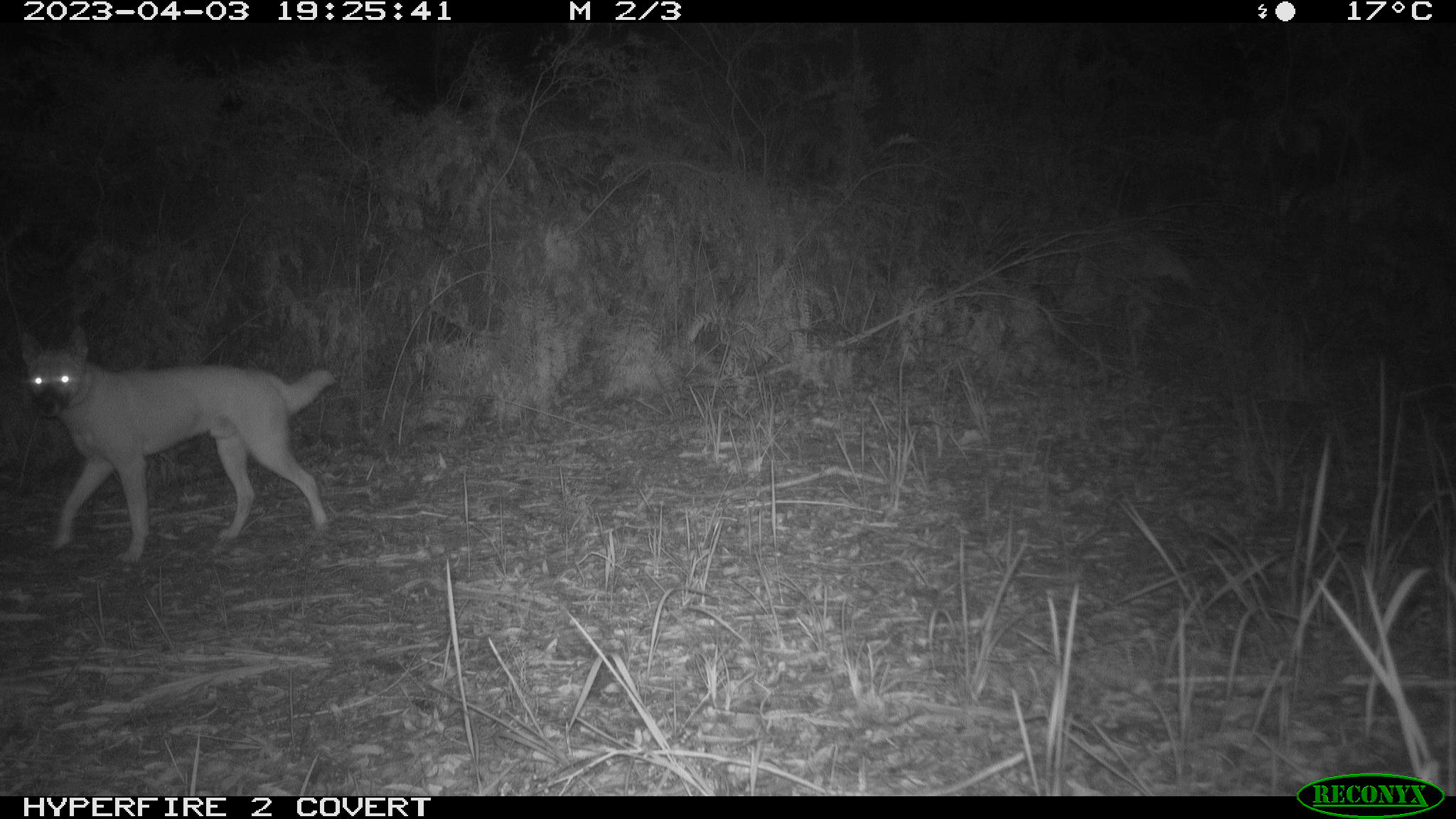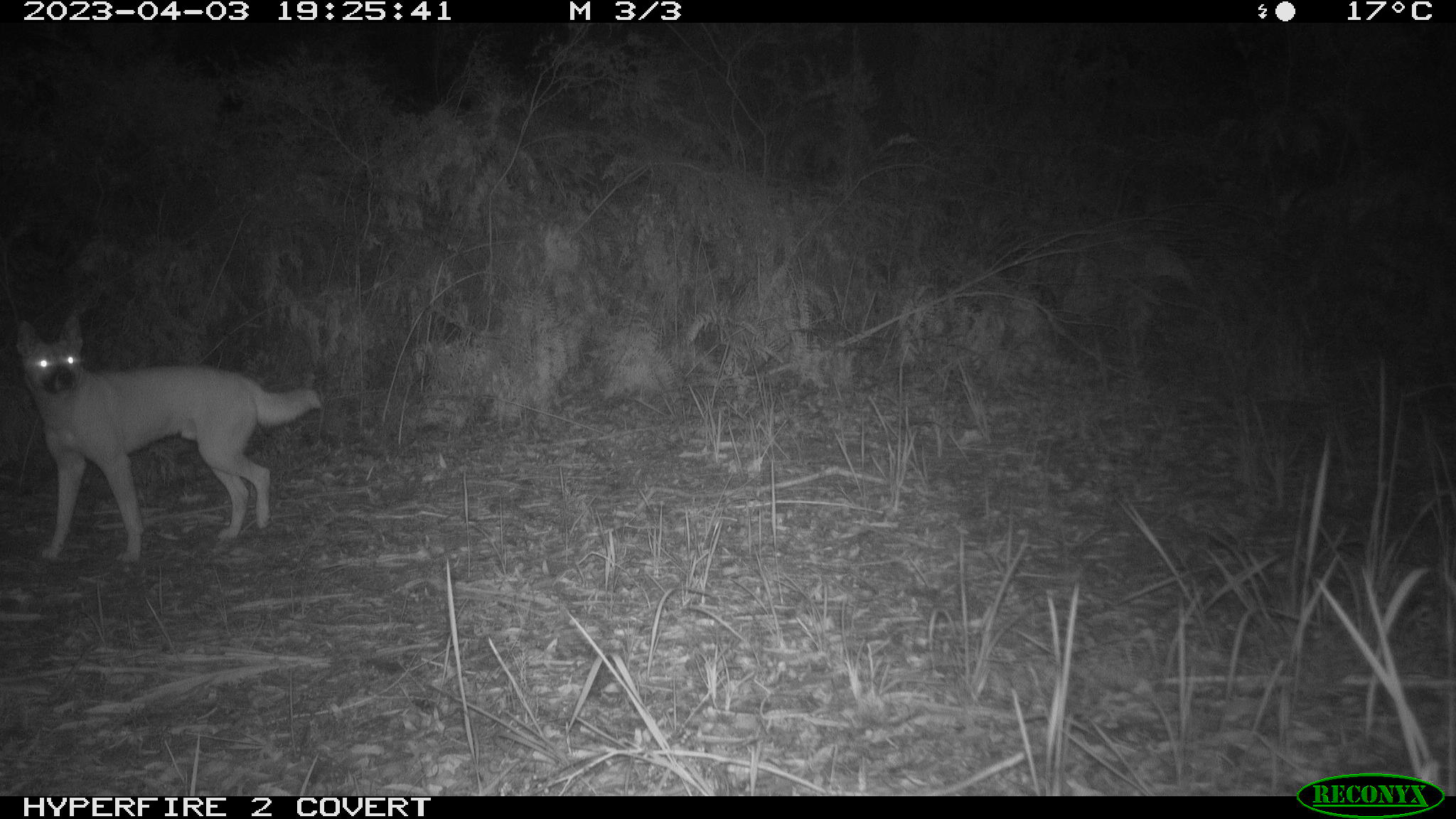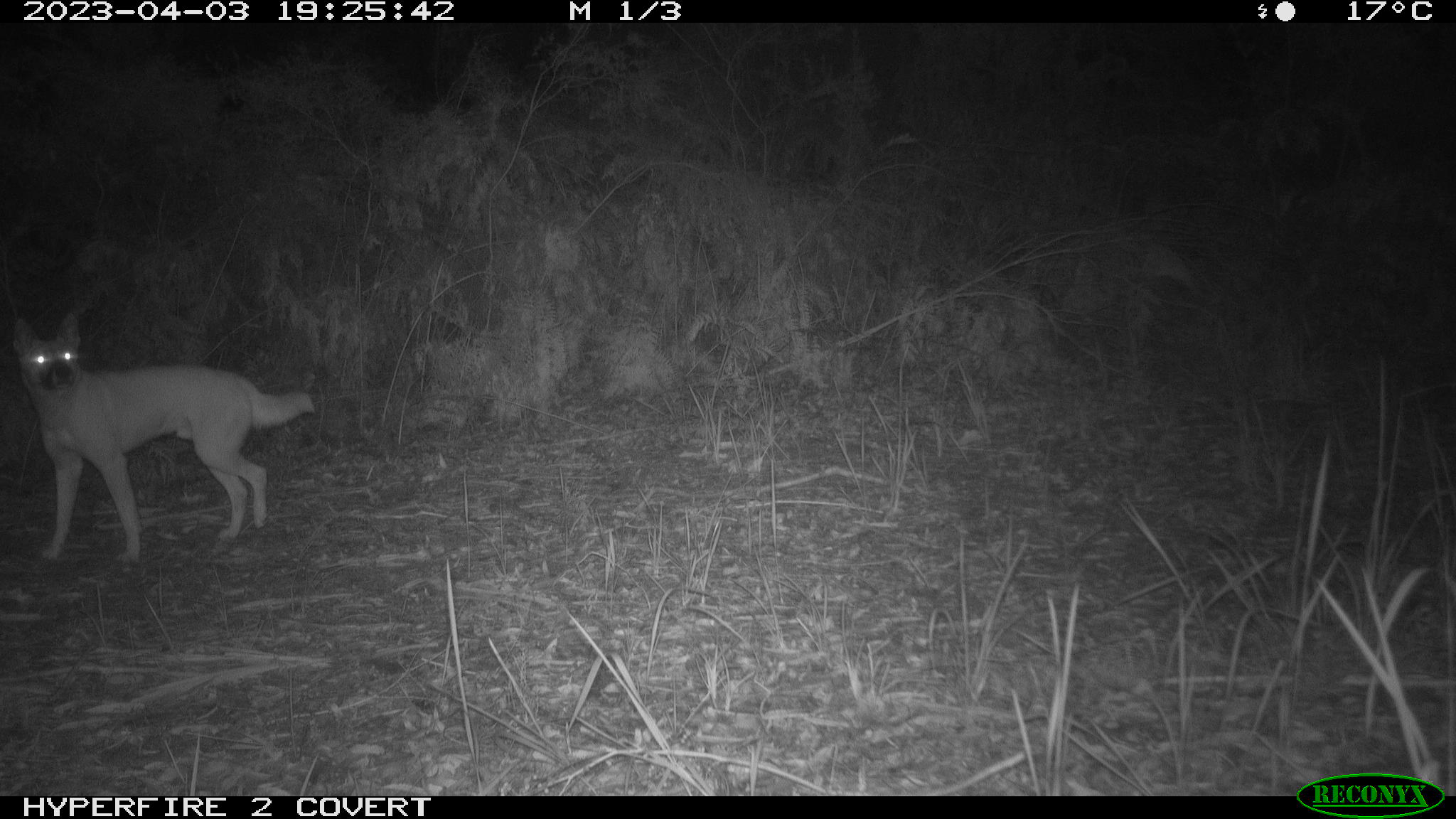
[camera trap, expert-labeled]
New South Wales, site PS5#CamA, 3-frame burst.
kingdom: Animalia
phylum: Chordata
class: Mammalia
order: Carnivora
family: Canidae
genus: Canis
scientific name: Canis familiaris dingo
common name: dingo